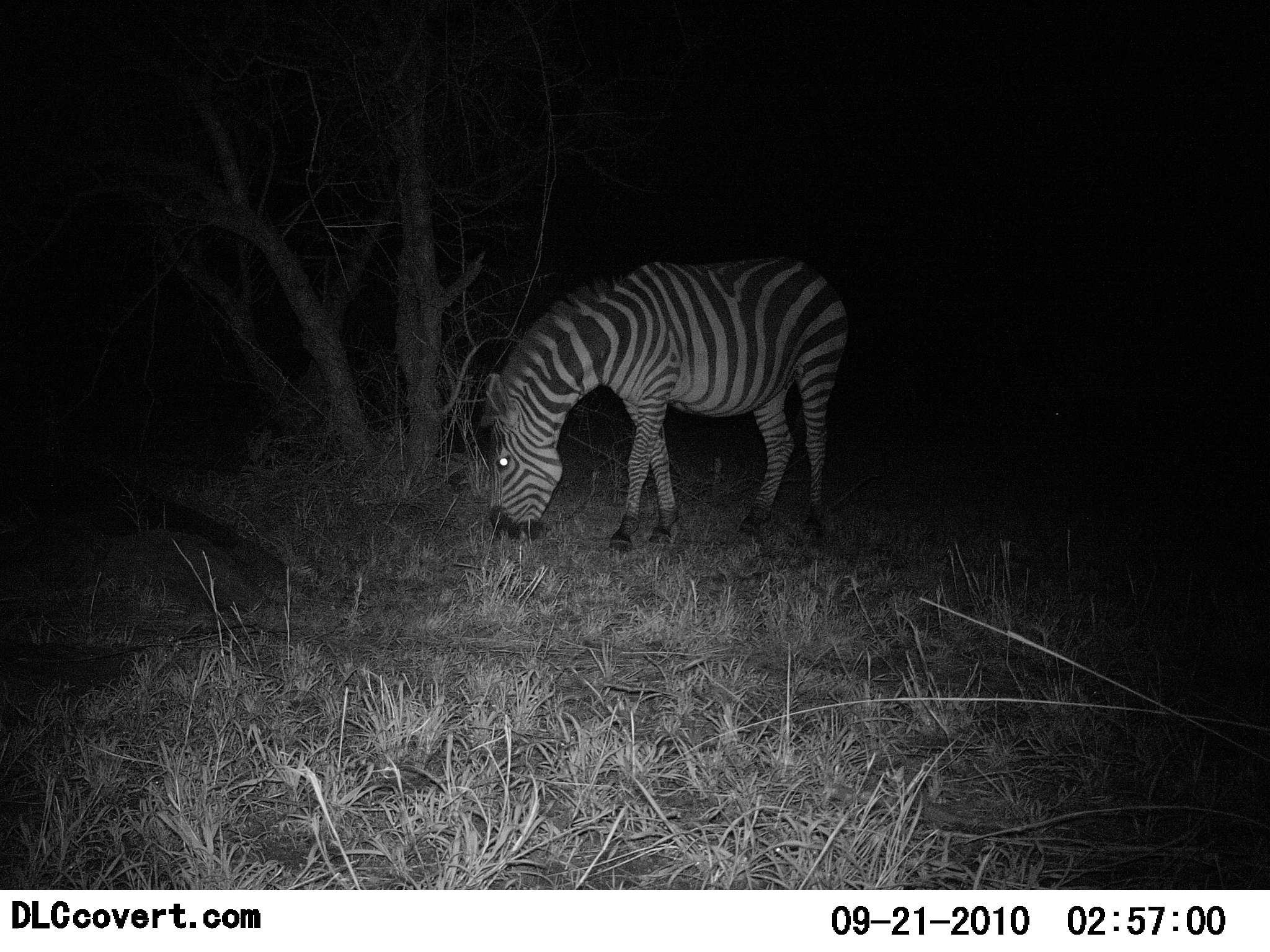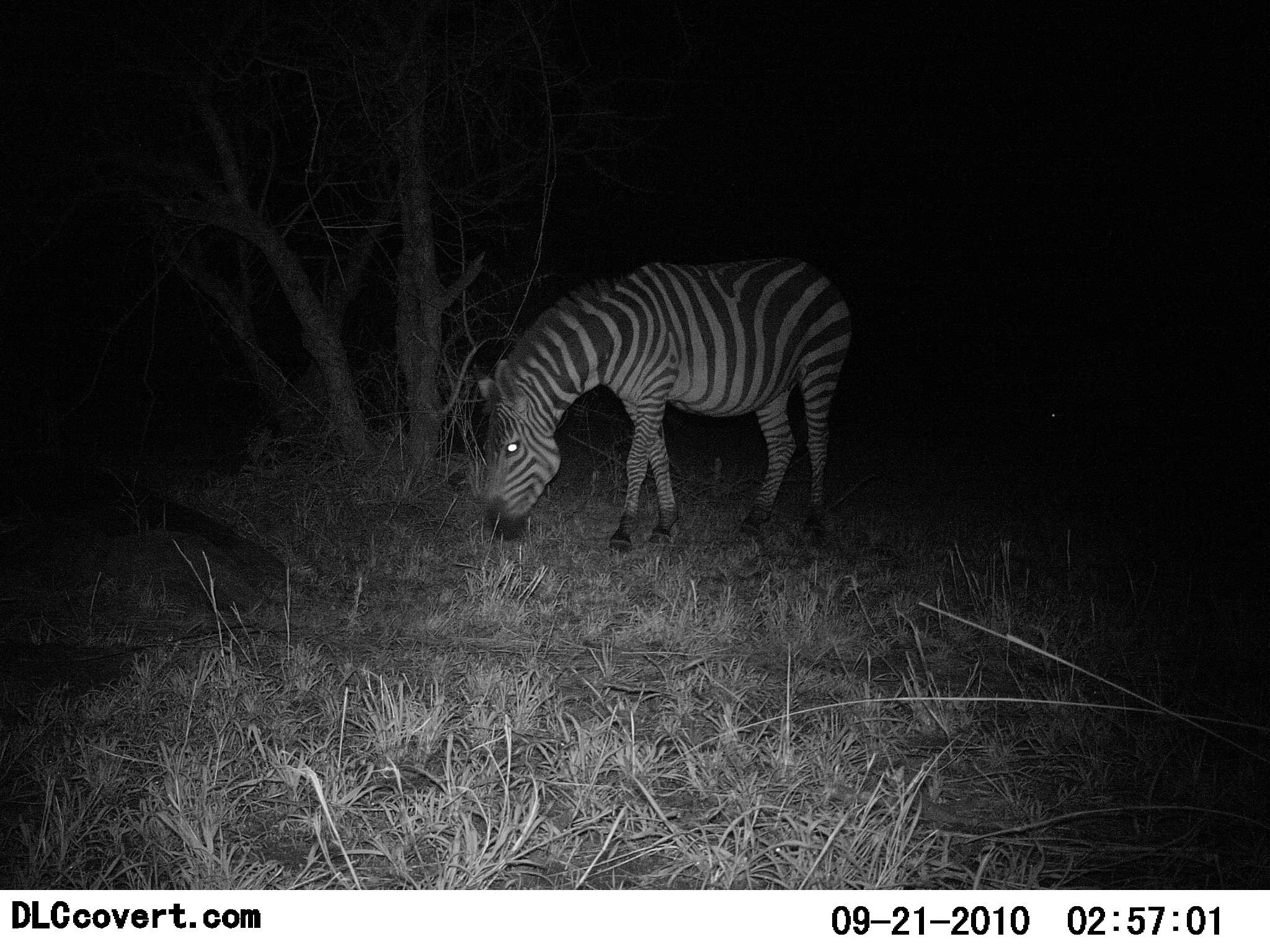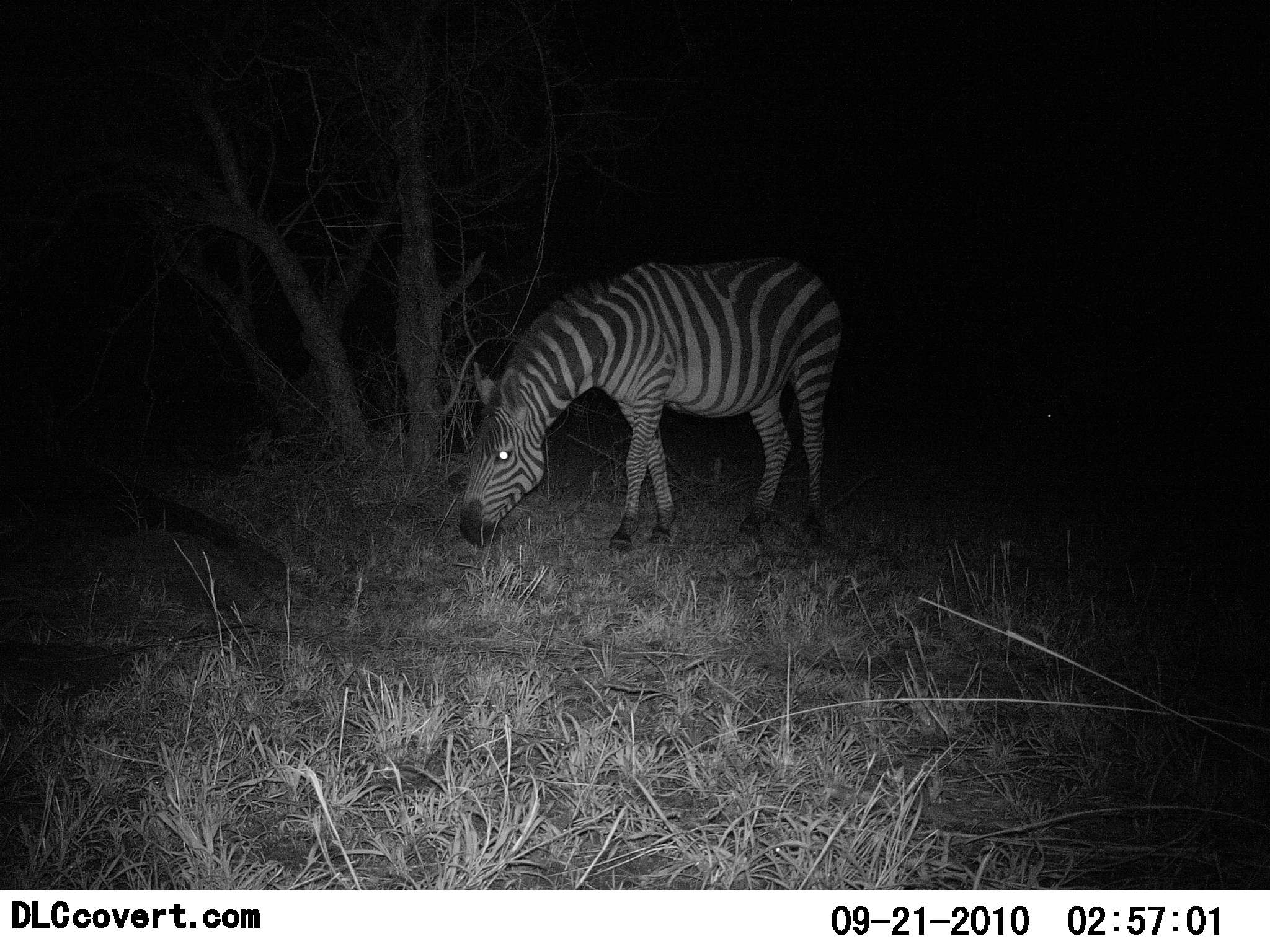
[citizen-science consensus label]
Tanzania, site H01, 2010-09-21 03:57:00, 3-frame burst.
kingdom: Animalia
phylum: Chordata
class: Mammalia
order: Perissodactyla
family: Equidae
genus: Equus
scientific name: Equus quagga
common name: plains zebra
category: zebra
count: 1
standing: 33%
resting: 0%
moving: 0%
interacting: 0%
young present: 0%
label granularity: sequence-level